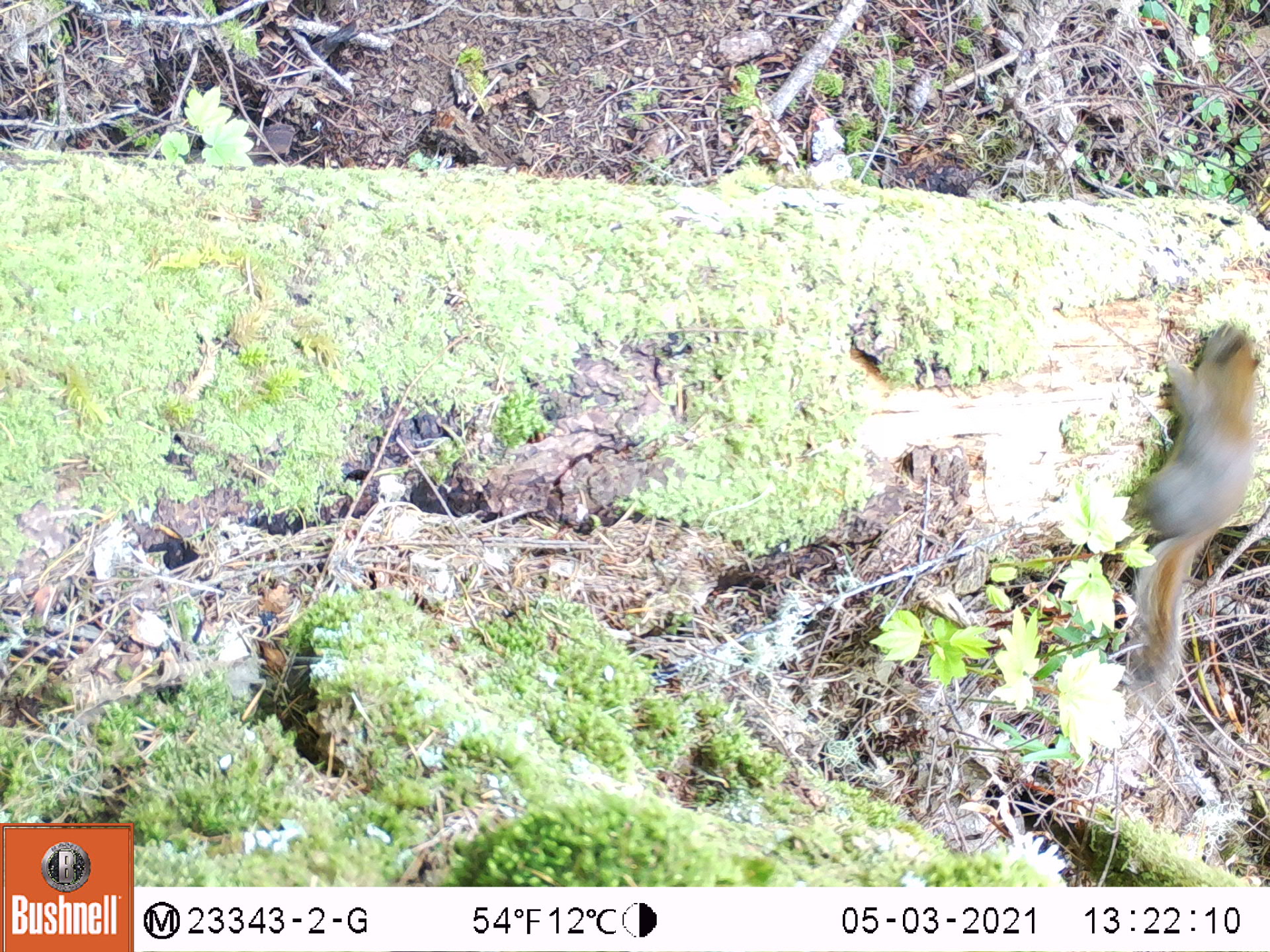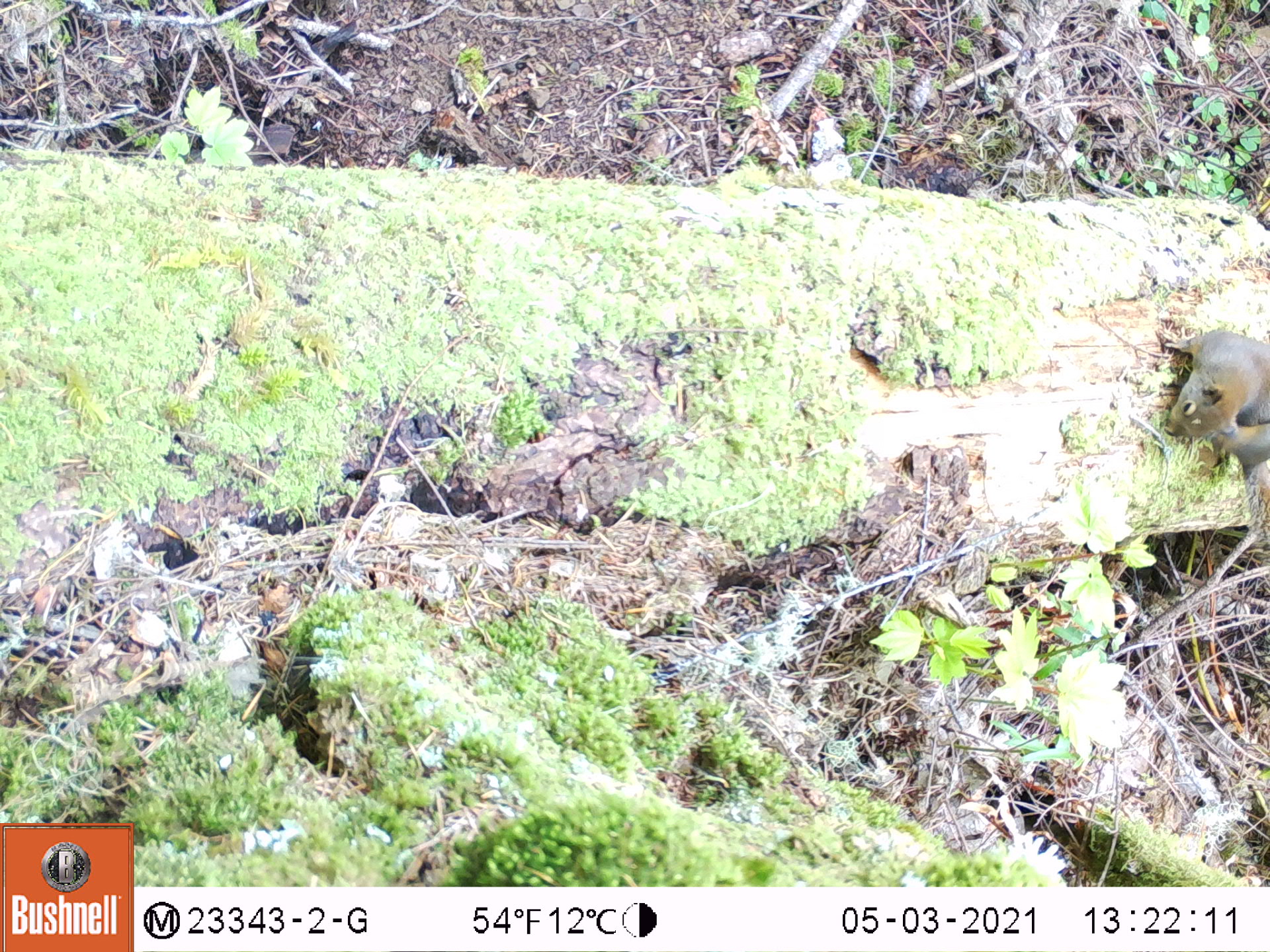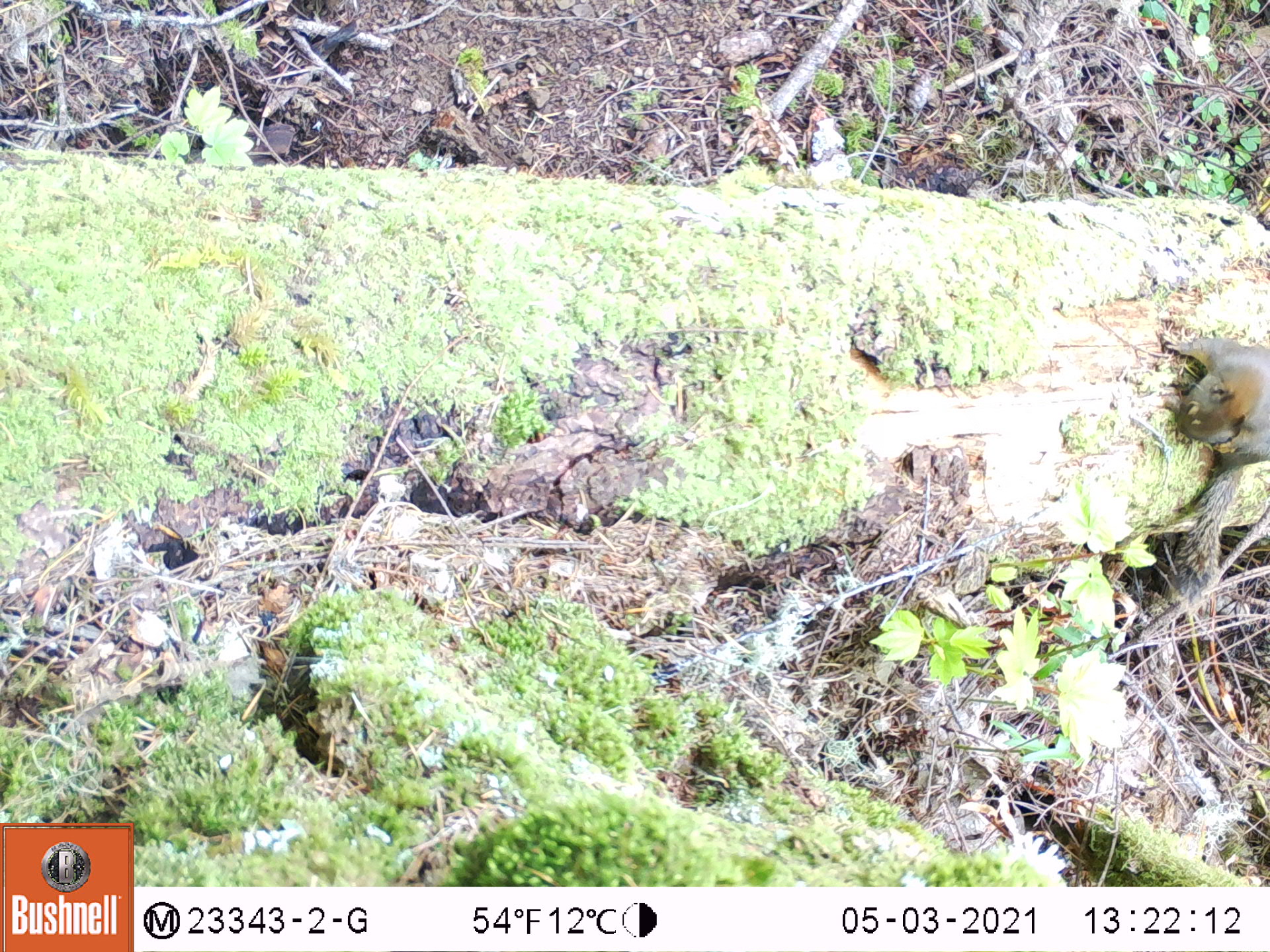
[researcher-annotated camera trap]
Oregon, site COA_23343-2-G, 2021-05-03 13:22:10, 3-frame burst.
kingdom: Animalia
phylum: Chordata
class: Mammalia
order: Rodentia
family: Sciuridae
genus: Tamiasciurus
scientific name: Tamiasciurus douglasii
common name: douglas squirrel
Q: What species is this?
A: Douglas squirrel (Tamiasciurus douglasii).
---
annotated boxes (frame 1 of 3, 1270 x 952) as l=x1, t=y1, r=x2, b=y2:
douglas squirrel: l=1093, t=317, r=1263, b=688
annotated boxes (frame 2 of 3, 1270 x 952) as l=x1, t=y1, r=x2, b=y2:
douglas squirrel: l=1155, t=324, r=1265, b=489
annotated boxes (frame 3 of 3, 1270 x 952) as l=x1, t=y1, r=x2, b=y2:
douglas squirrel: l=1149, t=323, r=1264, b=606